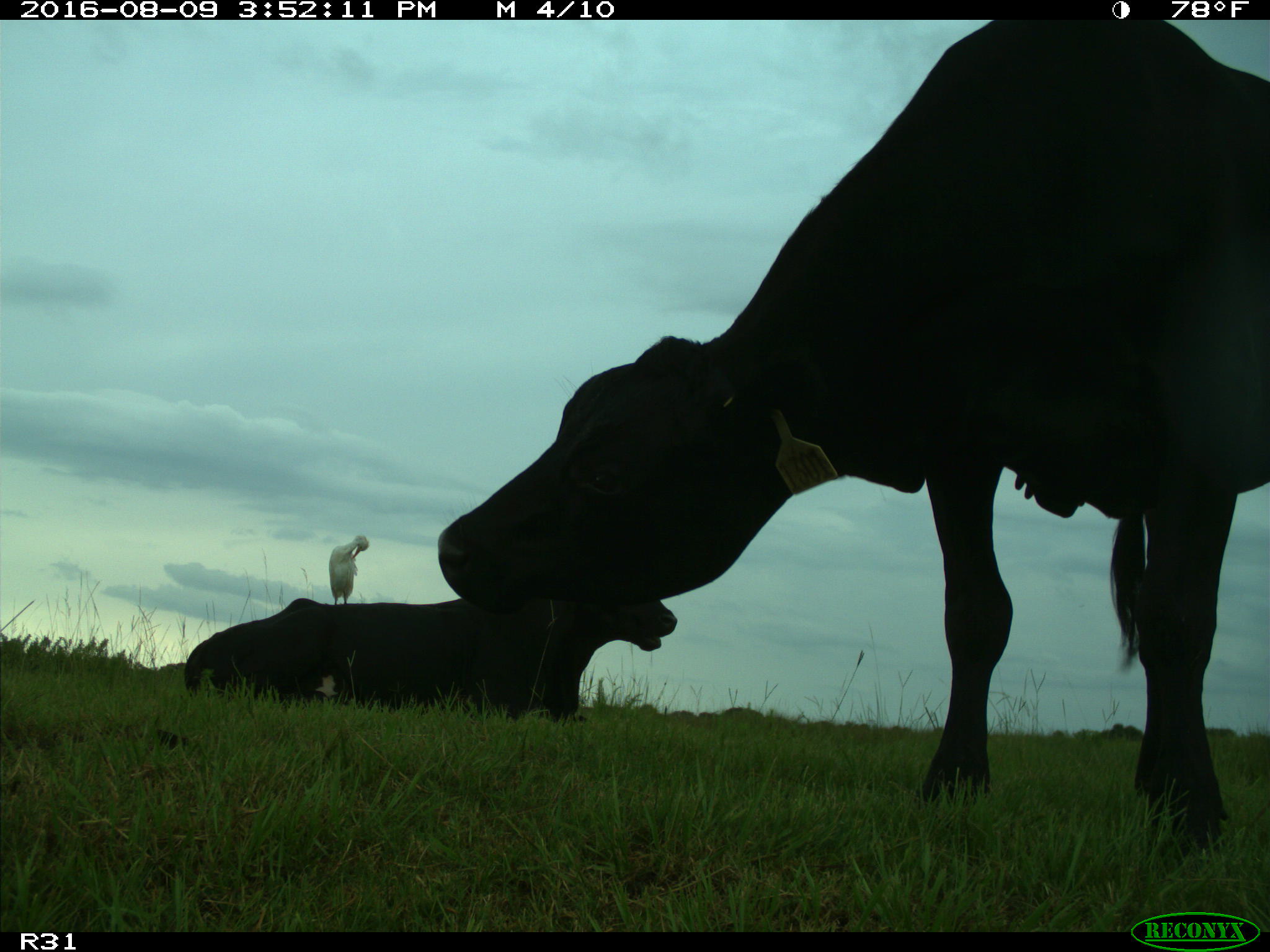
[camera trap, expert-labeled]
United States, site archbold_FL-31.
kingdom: Animalia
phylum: Chordata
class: Mammalia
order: Artiodactyla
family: Bovidae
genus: Bos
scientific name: Bos taurus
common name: domestic cow